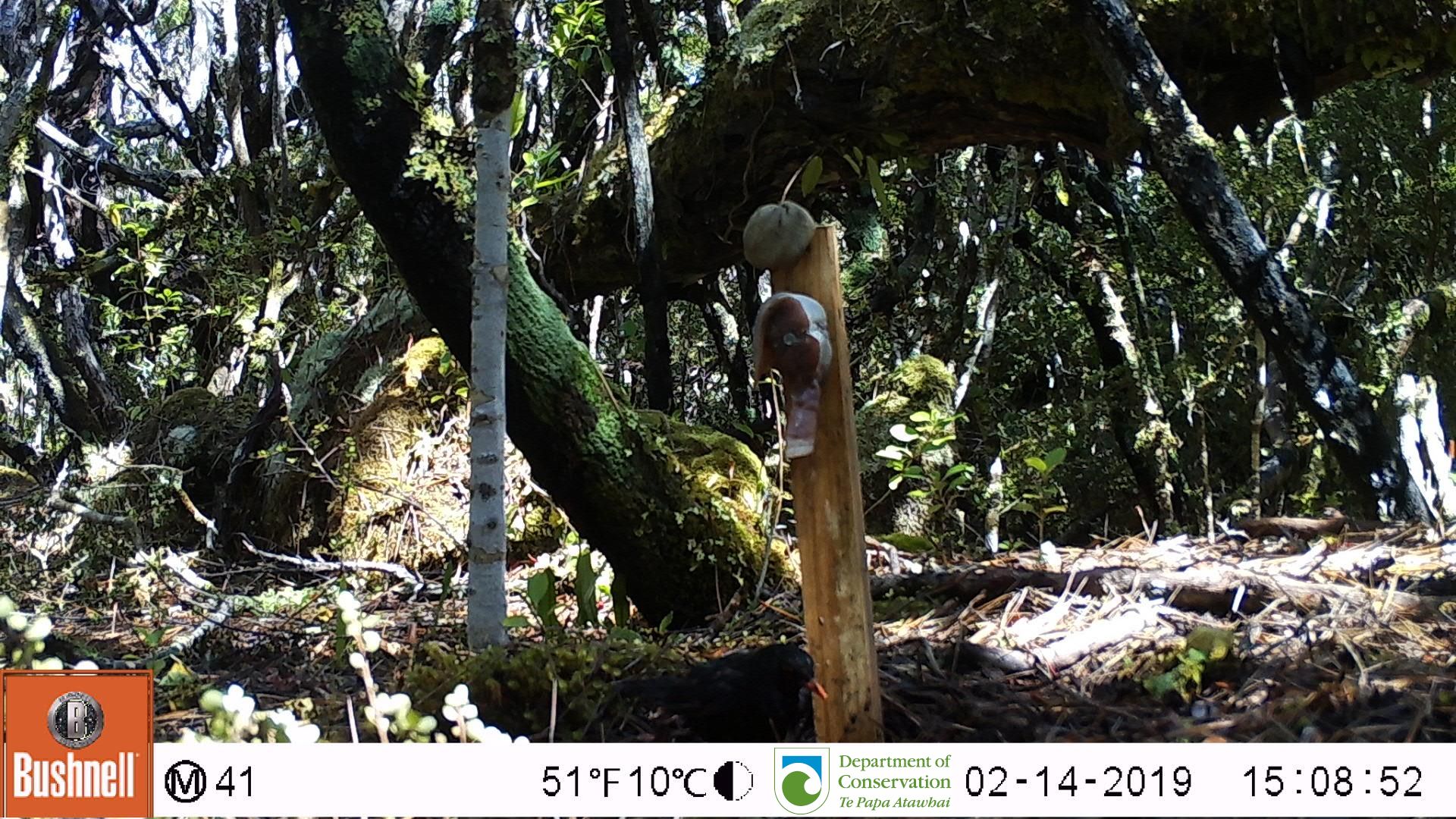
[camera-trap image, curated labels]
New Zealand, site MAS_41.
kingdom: Animalia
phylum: Chordata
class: Aves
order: Passeriformes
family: Turdidae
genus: Turdus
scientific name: Turdus merula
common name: eurasian blackbird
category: blackbird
Blackbird (eurasian blackbird) (Turdus merula).